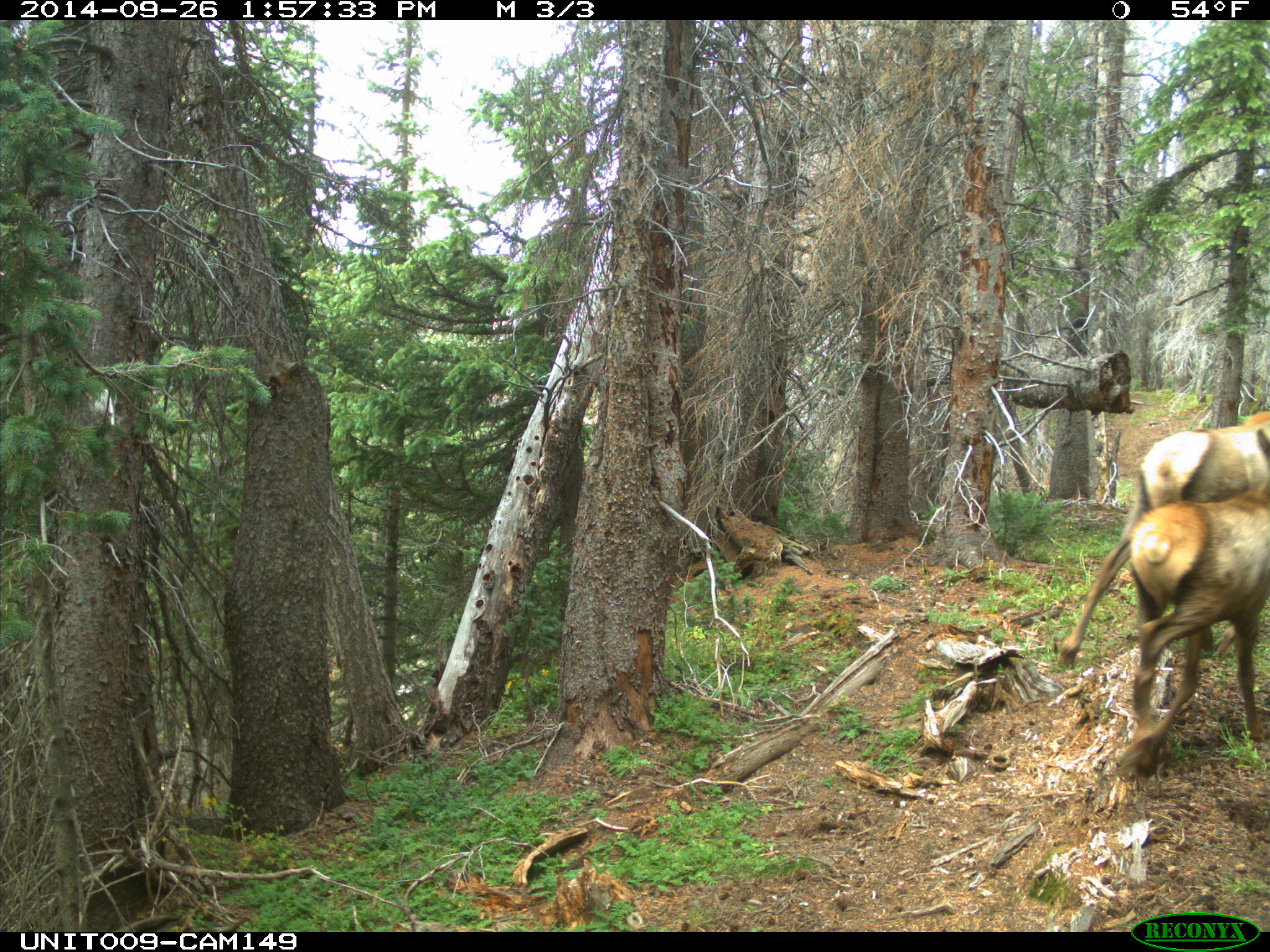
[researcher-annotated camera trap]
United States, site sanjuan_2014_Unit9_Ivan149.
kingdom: Animalia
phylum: Chordata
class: Mammalia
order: Artiodactyla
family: Cervidae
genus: Cervus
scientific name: Cervus elaphus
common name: red deer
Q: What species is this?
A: Cervus elaphus (red deer).